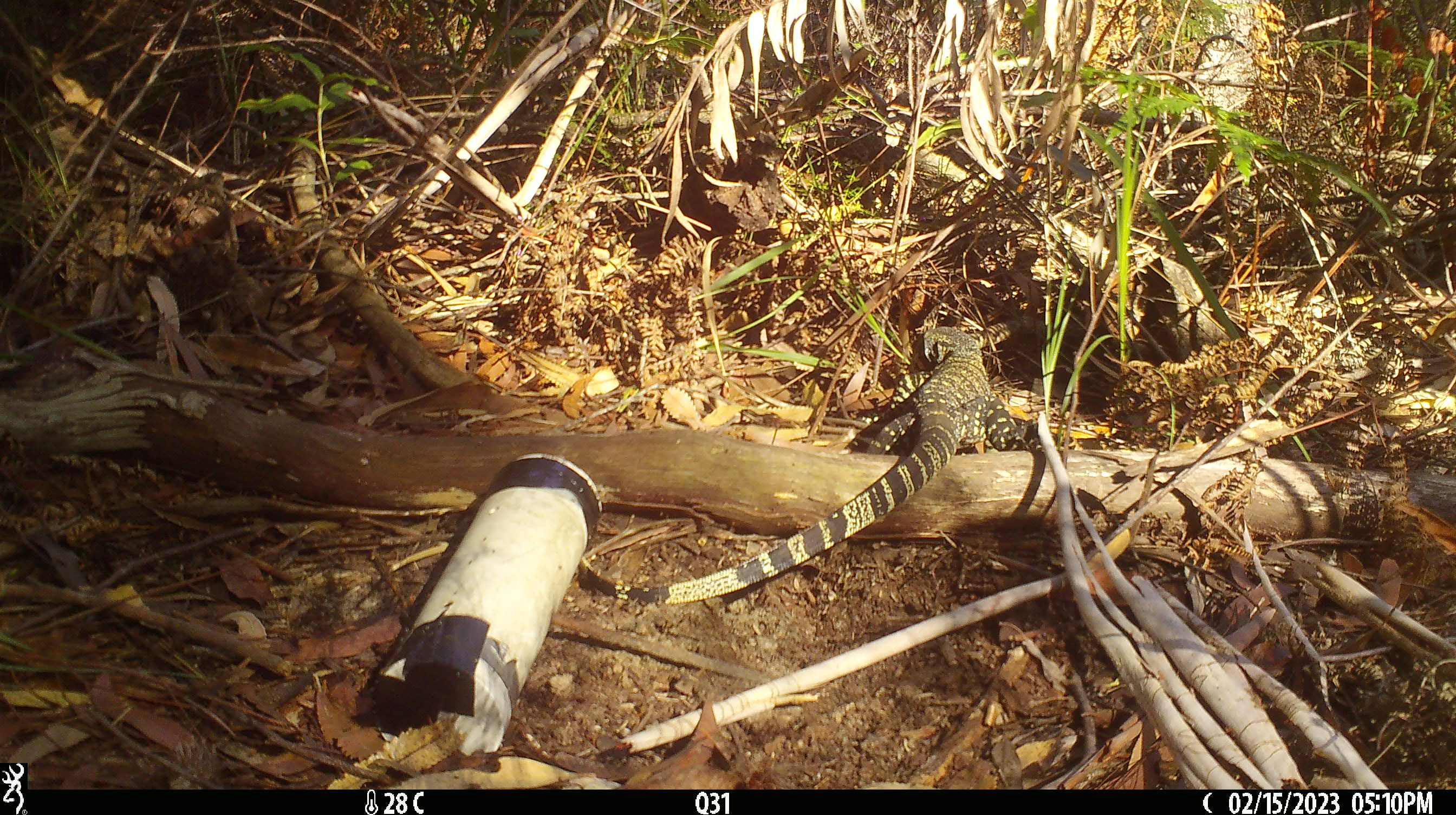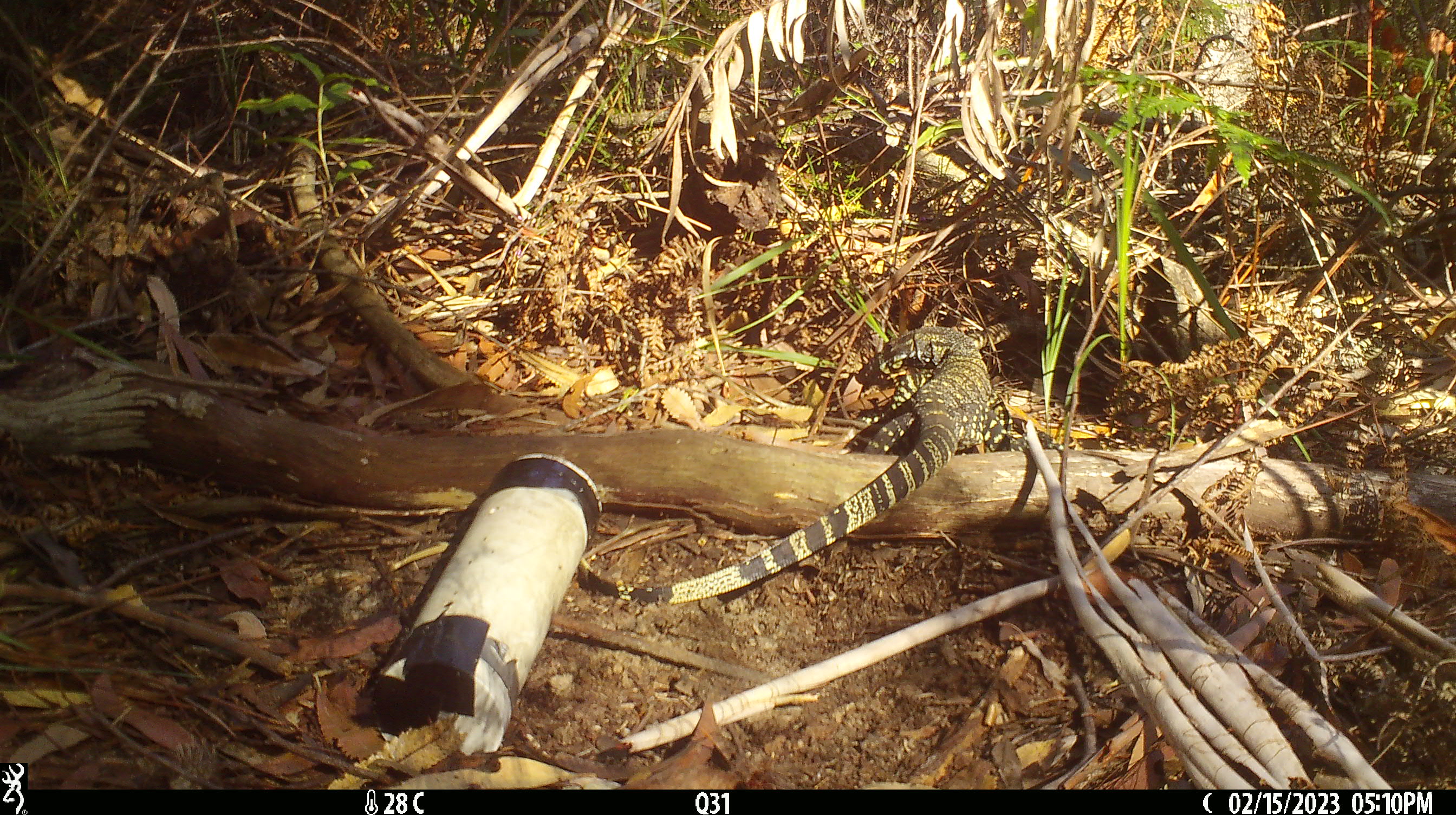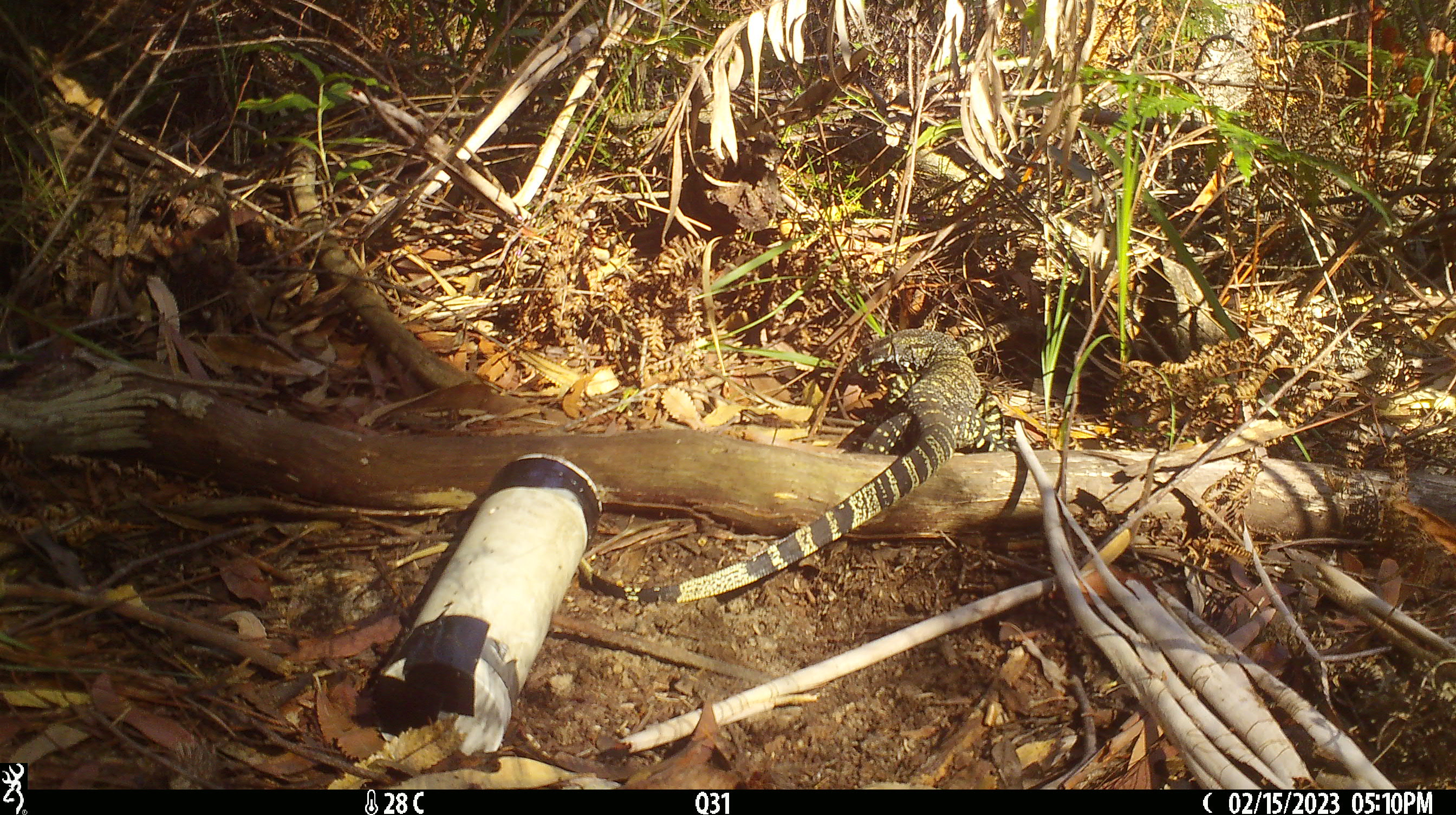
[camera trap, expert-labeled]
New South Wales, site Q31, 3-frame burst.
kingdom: Animalia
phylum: Chordata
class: Reptilia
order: Squamata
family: Varanidae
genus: Varanus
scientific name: Varanus varius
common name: lace monitor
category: goanna